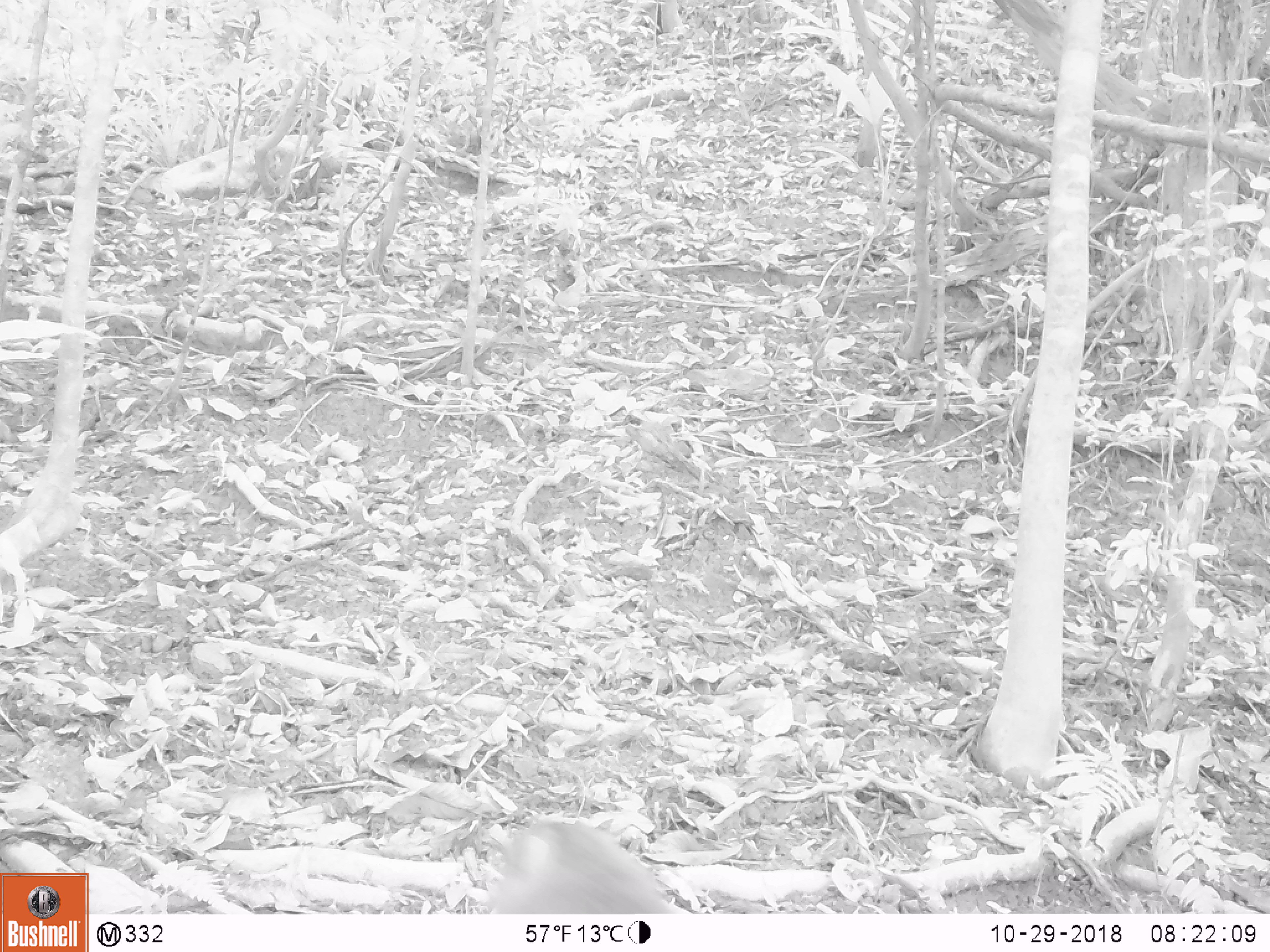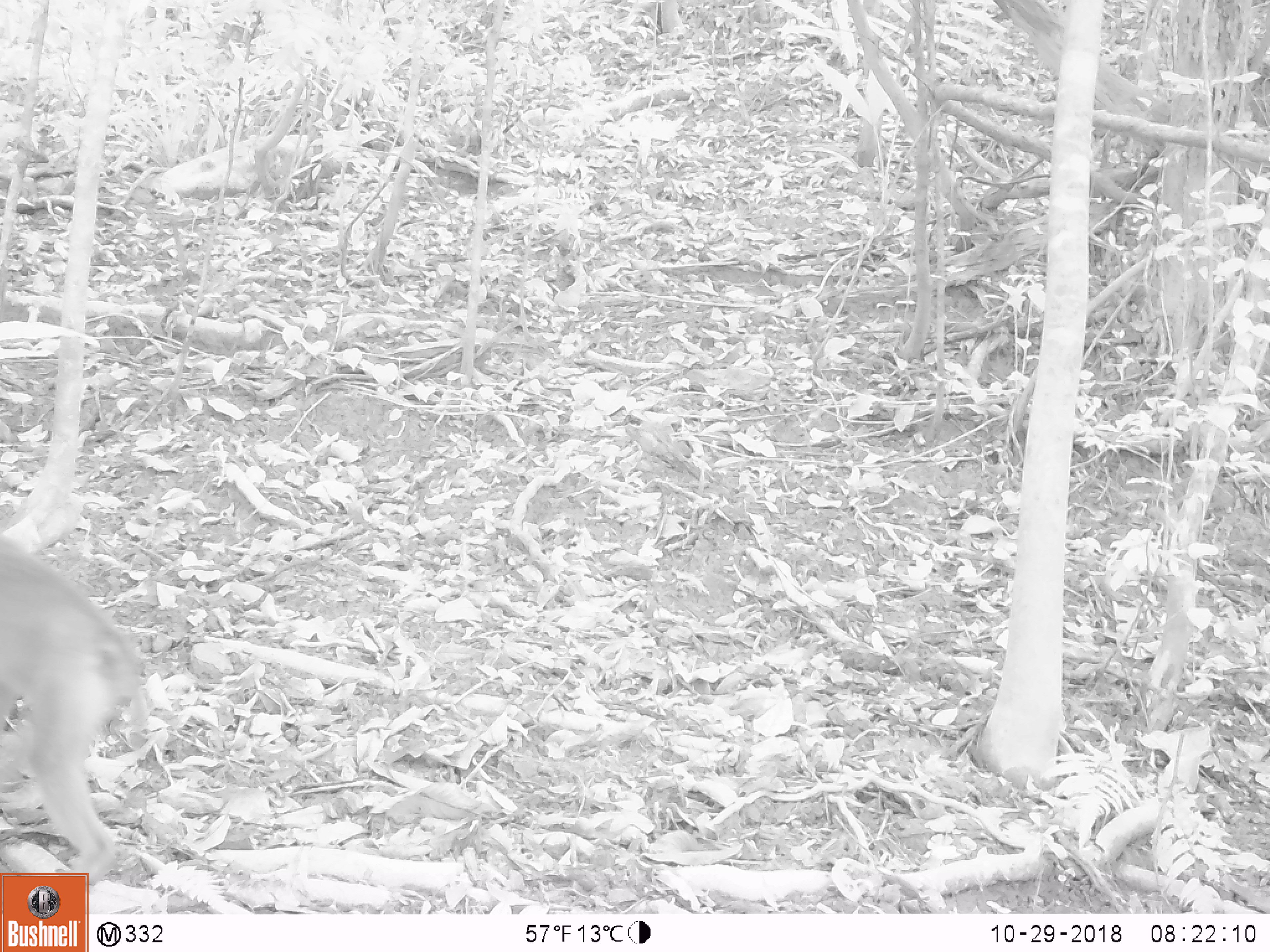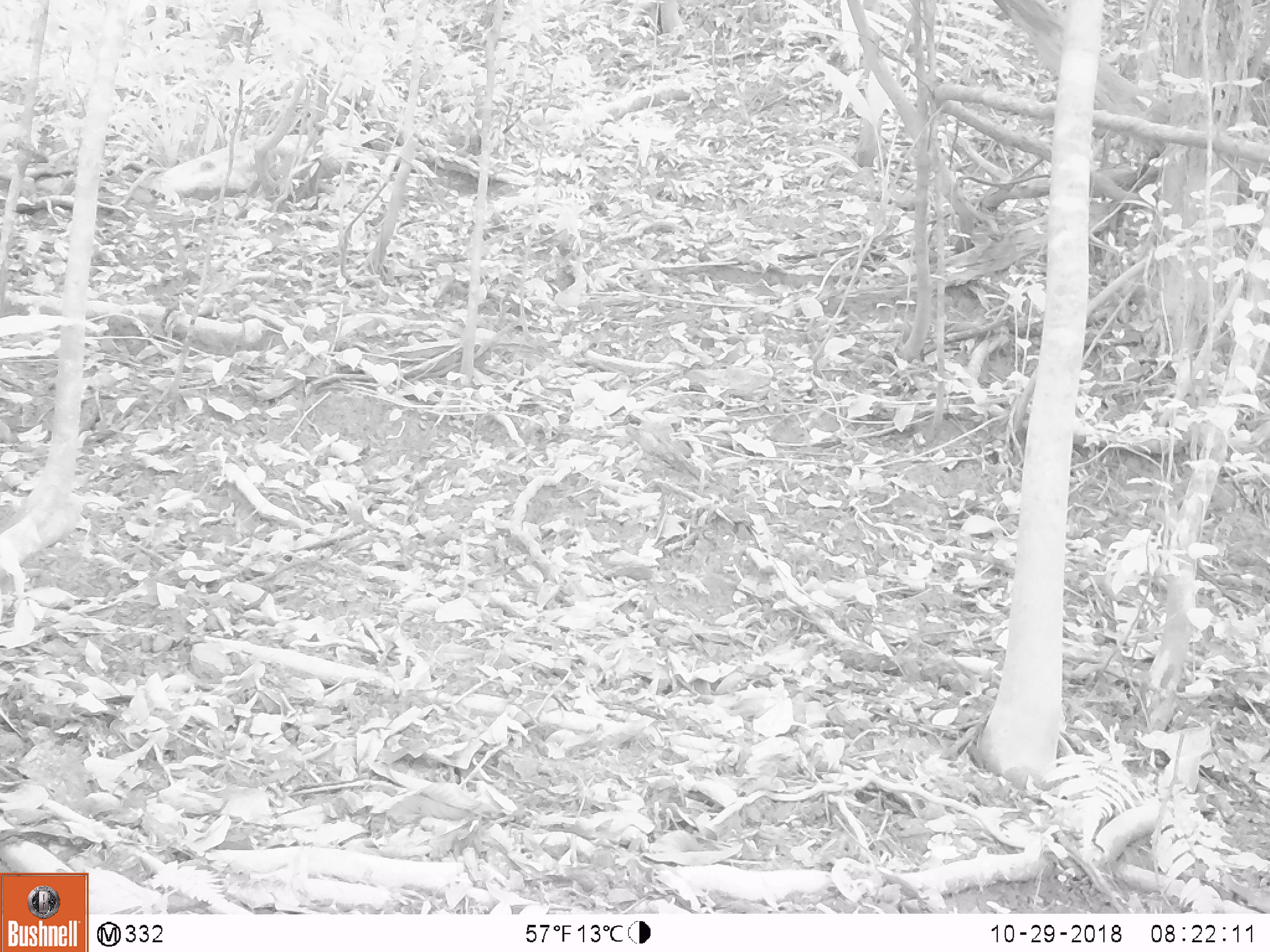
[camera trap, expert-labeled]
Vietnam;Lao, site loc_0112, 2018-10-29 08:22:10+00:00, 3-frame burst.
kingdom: Animalia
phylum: Chordata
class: Mammalia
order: Primates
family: Cercopithecidae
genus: Macaca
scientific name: Macaca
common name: macaques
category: assam or rhesus macaque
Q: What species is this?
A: Assam or rhesus macaque (macaques) (Macaca).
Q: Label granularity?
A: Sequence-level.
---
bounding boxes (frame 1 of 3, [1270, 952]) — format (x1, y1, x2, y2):
assam or rhesus macaque: (489, 820, 685, 914)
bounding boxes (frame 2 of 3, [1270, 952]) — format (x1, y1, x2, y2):
assam or rhesus macaque: (0, 530, 148, 887)